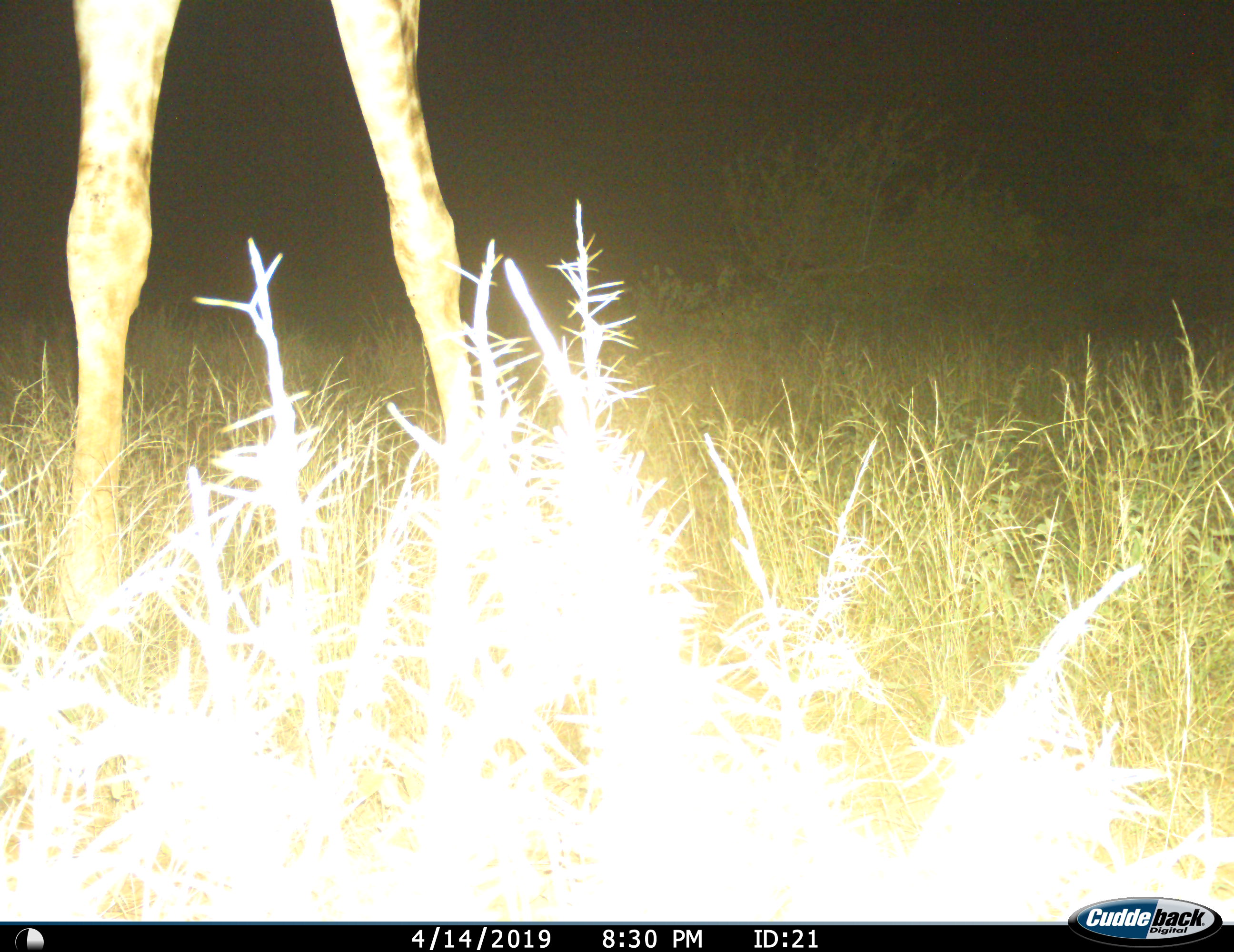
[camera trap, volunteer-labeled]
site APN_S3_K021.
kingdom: Animalia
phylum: Chordata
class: Mammalia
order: Artiodactyla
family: Giraffidae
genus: Giraffa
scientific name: Giraffa camelopardalis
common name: giraffe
Giraffe (Giraffa camelopardalis), count 1. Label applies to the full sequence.